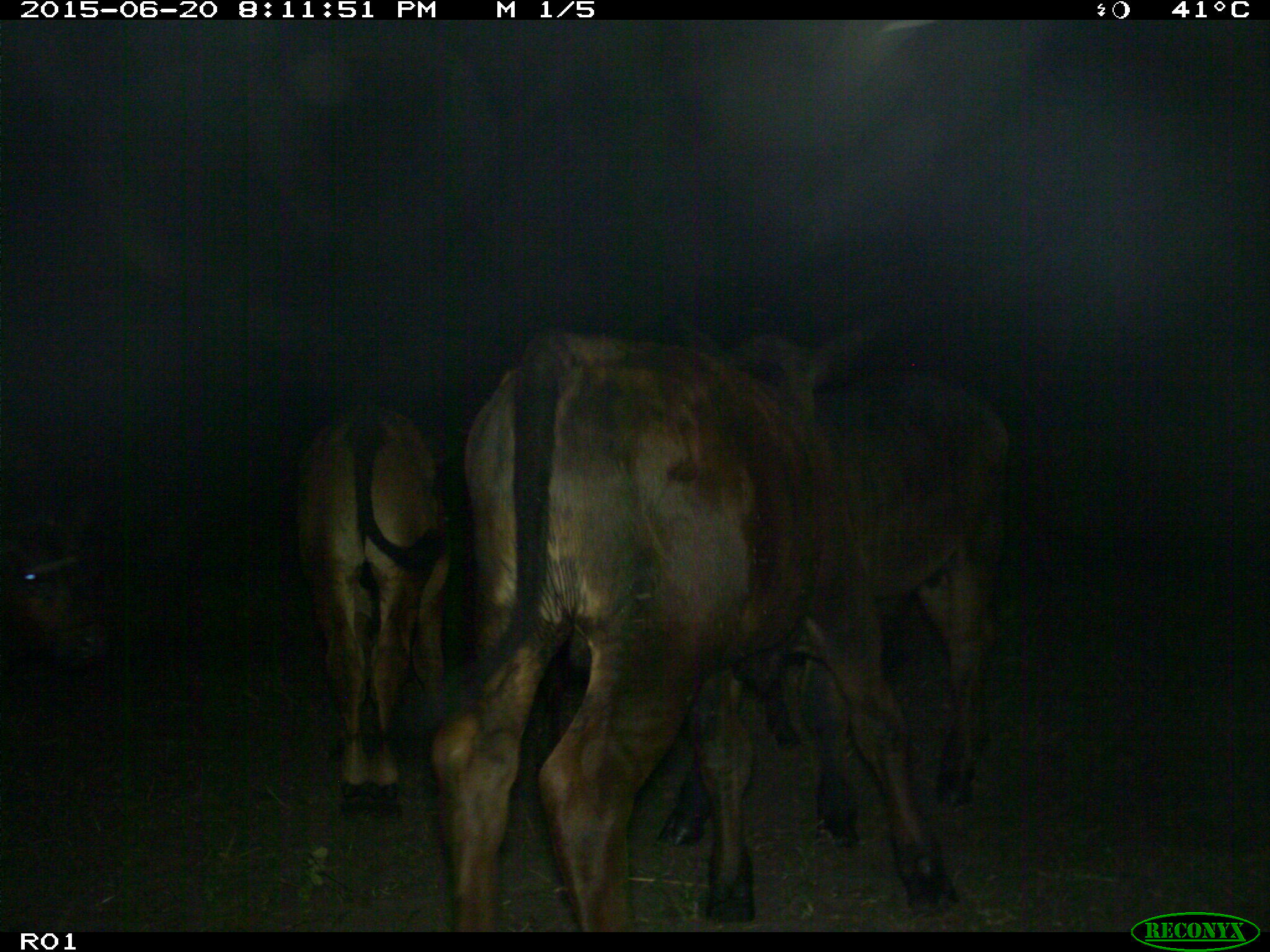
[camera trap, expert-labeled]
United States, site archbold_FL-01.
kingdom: Animalia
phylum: Chordata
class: Mammalia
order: Artiodactyla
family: Bovidae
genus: Bos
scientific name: Bos taurus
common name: domestic cow